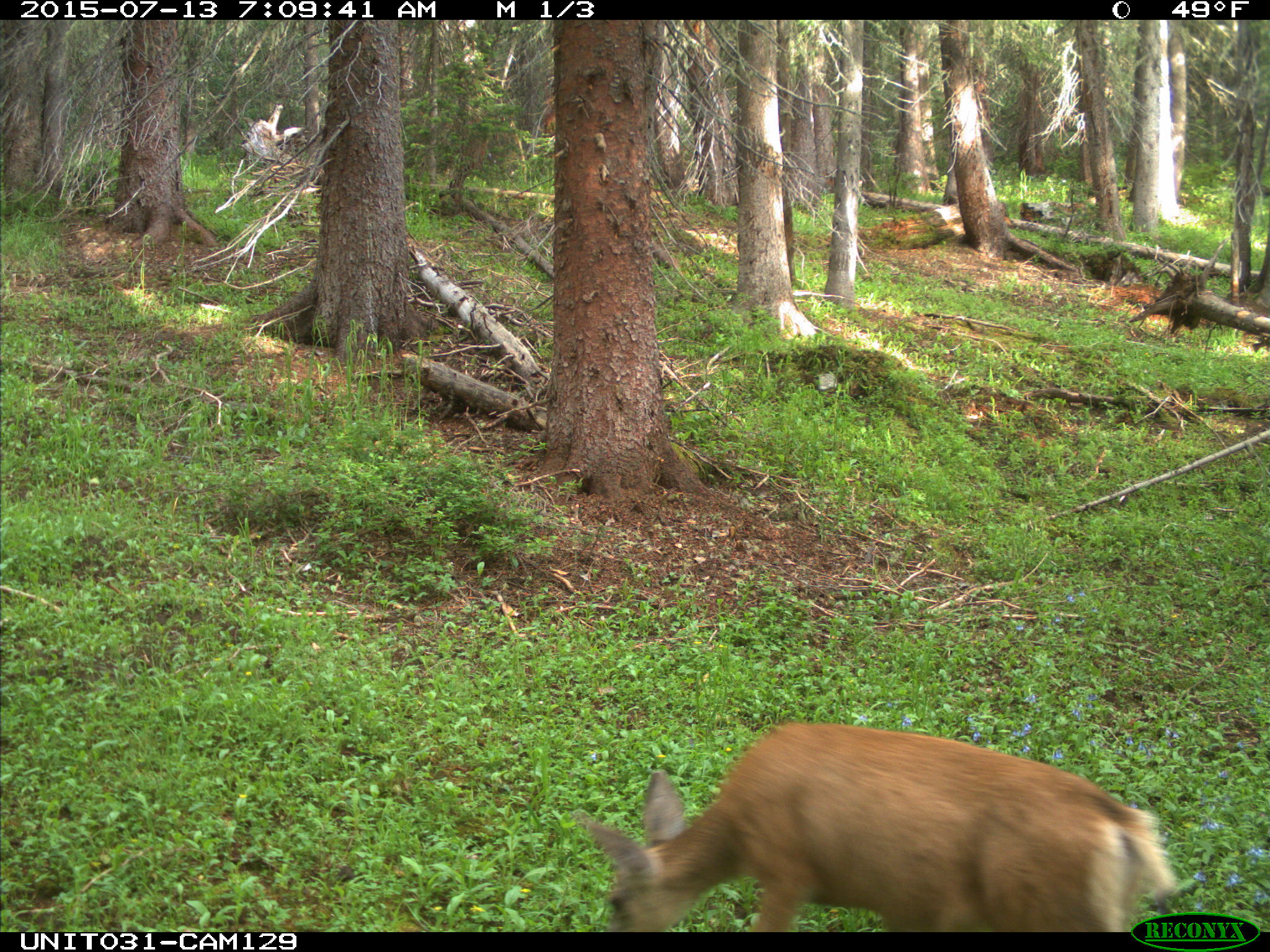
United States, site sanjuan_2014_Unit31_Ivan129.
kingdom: Animalia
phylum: Chordata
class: Mammalia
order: Artiodactyla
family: Cervidae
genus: Odocoileus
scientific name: Odocoileus hemionus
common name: mule deer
Odocoileus hemionus (mule deer).